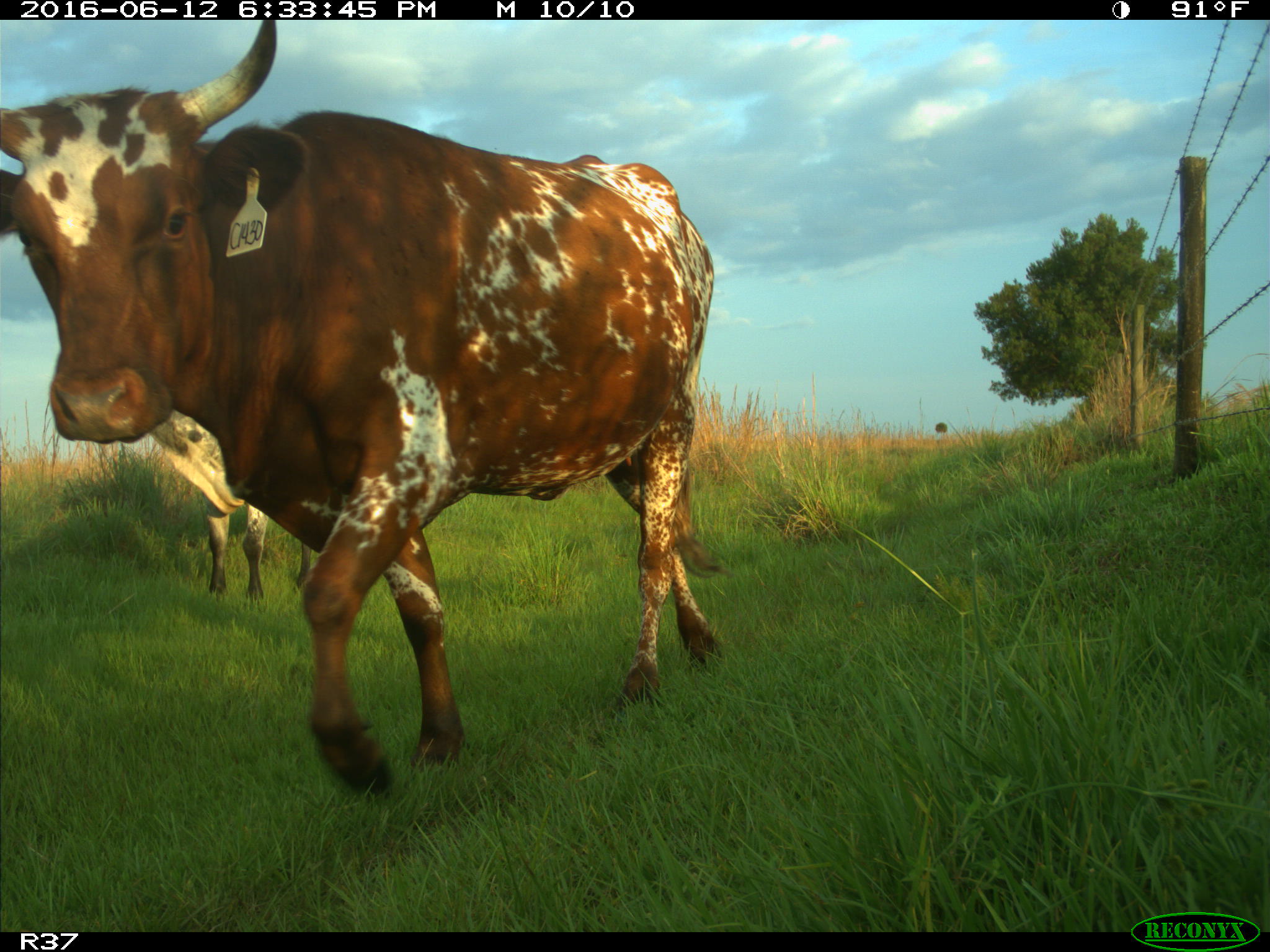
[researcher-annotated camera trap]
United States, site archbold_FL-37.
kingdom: Animalia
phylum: Chordata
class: Mammalia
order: Artiodactyla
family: Bovidae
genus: Bos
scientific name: Bos taurus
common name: domestic cow